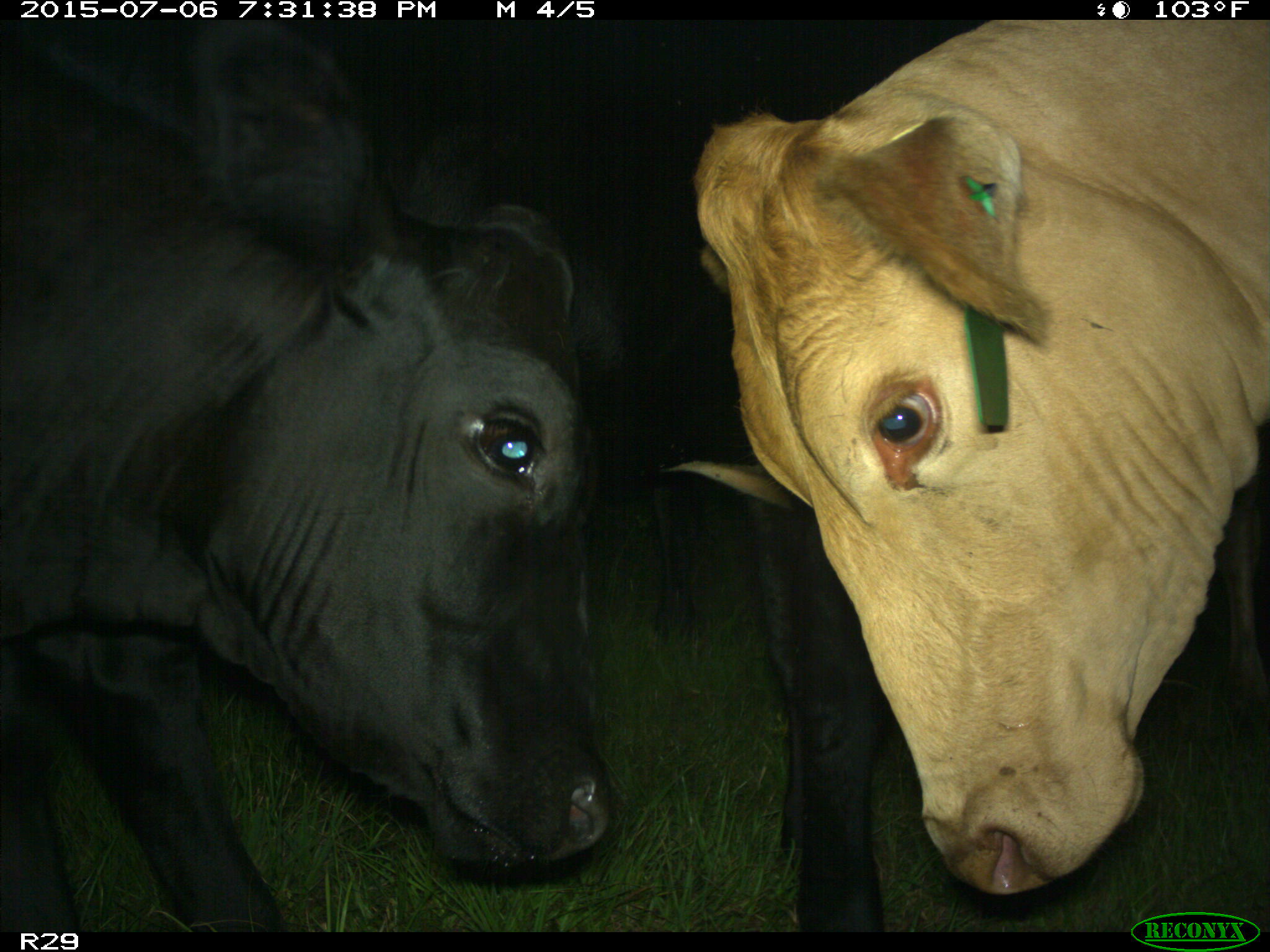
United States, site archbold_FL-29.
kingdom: Animalia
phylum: Chordata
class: Mammalia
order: Artiodactyla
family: Bovidae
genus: Bos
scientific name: Bos taurus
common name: domestic cow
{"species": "Bos taurus (domestic cow)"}